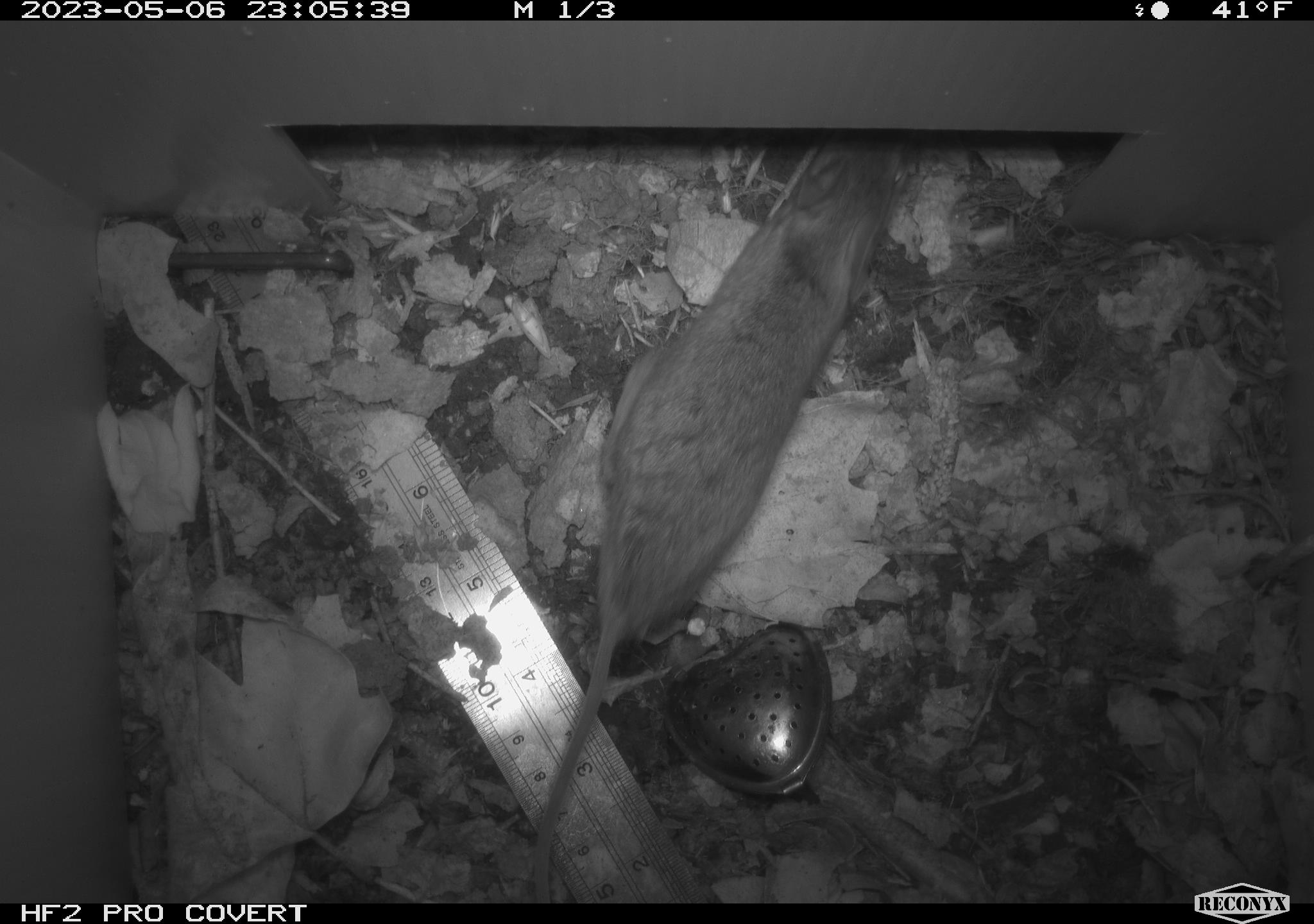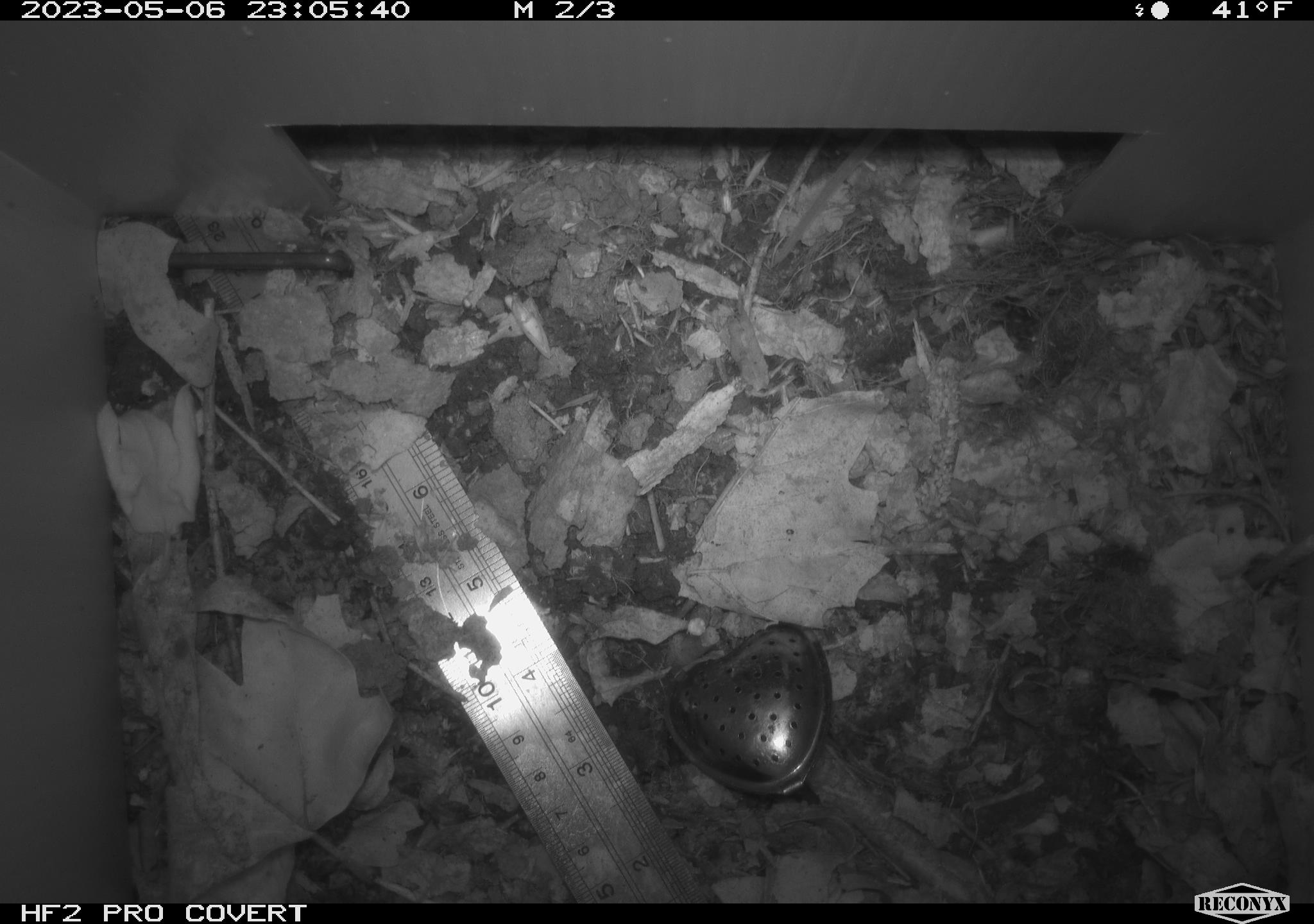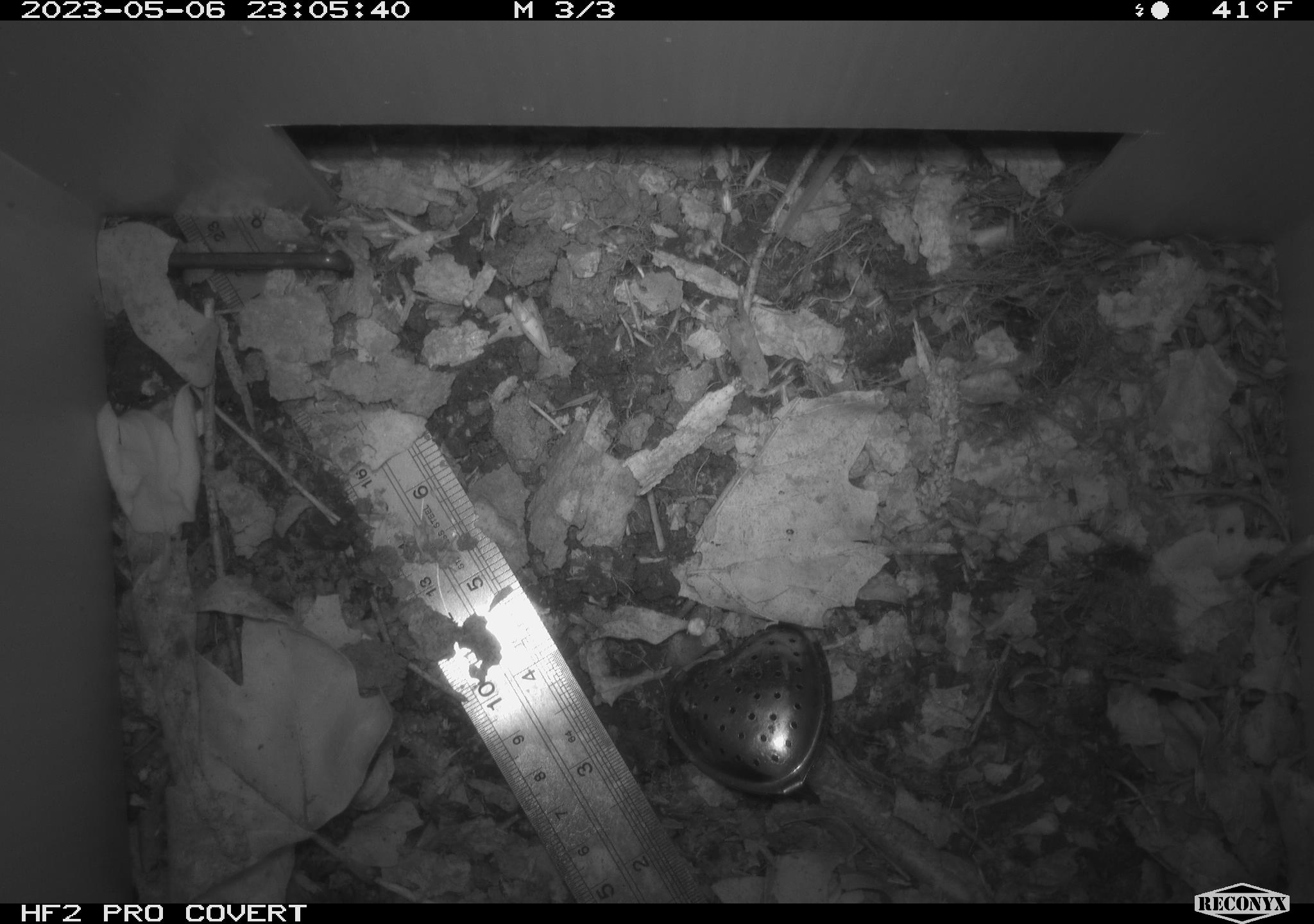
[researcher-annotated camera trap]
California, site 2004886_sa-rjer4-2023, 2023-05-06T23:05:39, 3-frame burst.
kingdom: Animalia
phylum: Chordata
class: Mammalia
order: Rodentia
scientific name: Rodentia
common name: mouse species